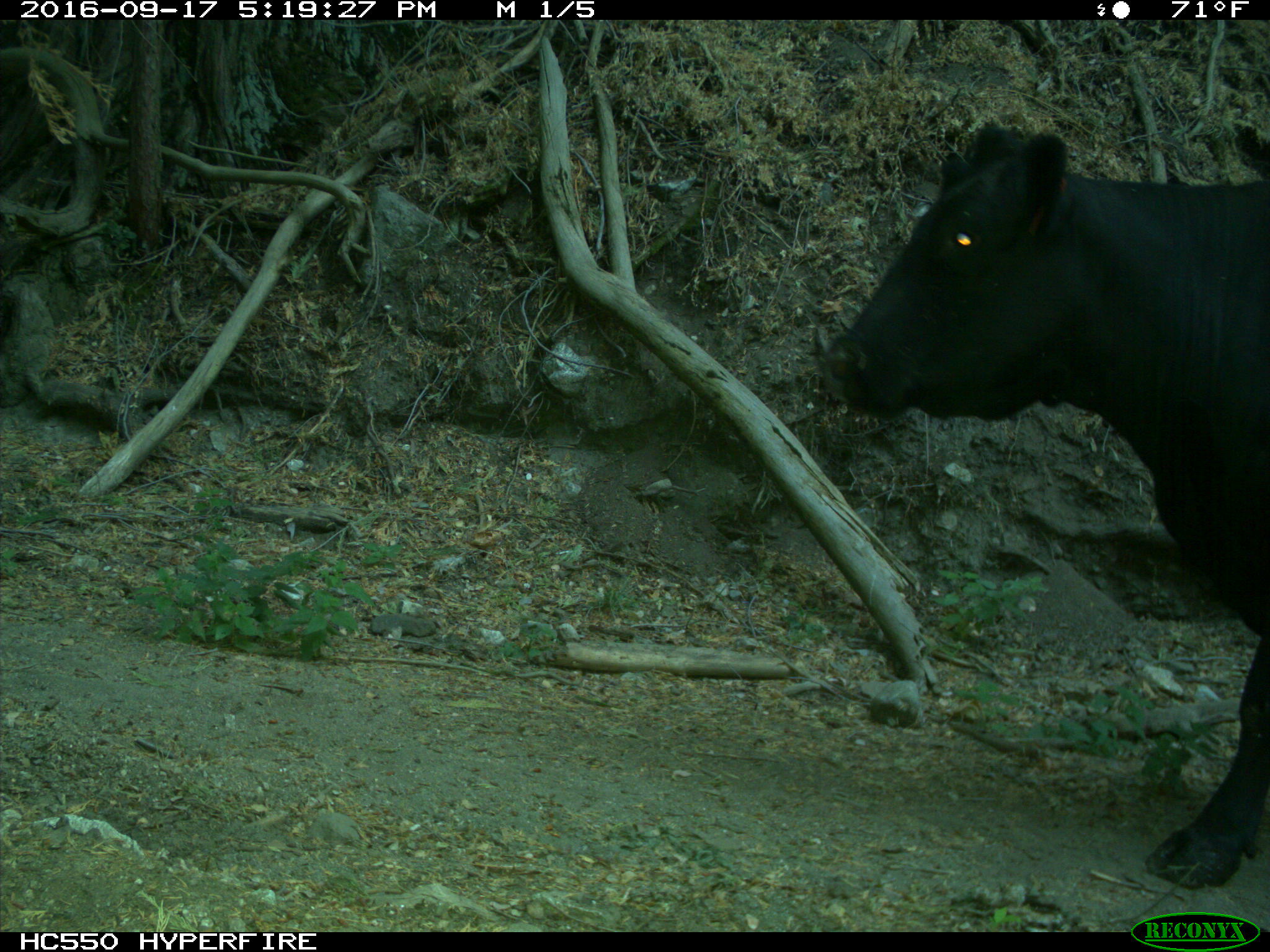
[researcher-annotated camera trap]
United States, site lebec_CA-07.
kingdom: Animalia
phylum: Chordata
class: Mammalia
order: Artiodactyla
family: Bovidae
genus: Bos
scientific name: Bos taurus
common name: domestic cow